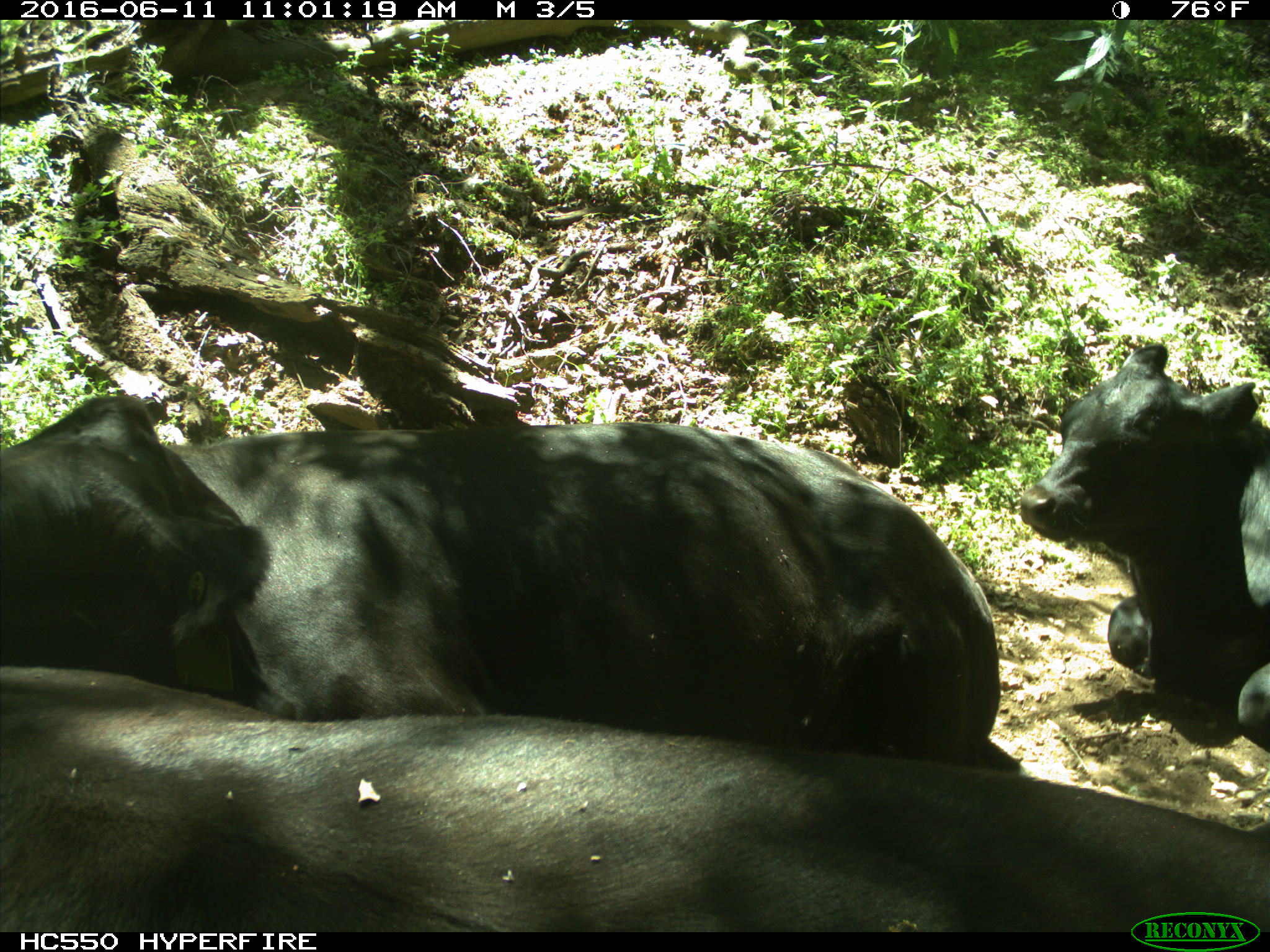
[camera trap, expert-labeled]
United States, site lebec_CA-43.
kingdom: Animalia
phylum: Chordata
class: Mammalia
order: Artiodactyla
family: Bovidae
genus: Bos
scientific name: Bos taurus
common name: domestic cow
Bos taurus (domestic cow).